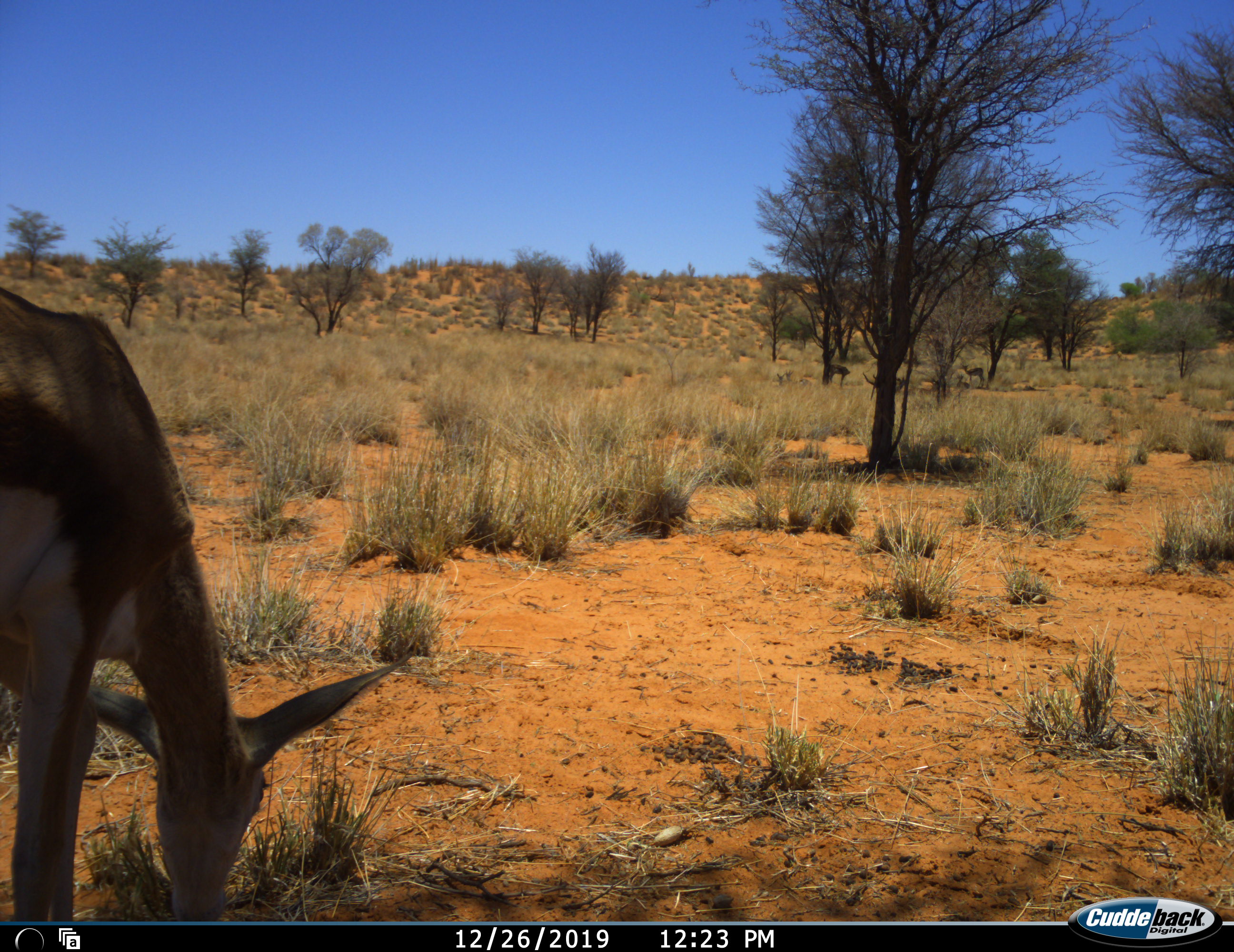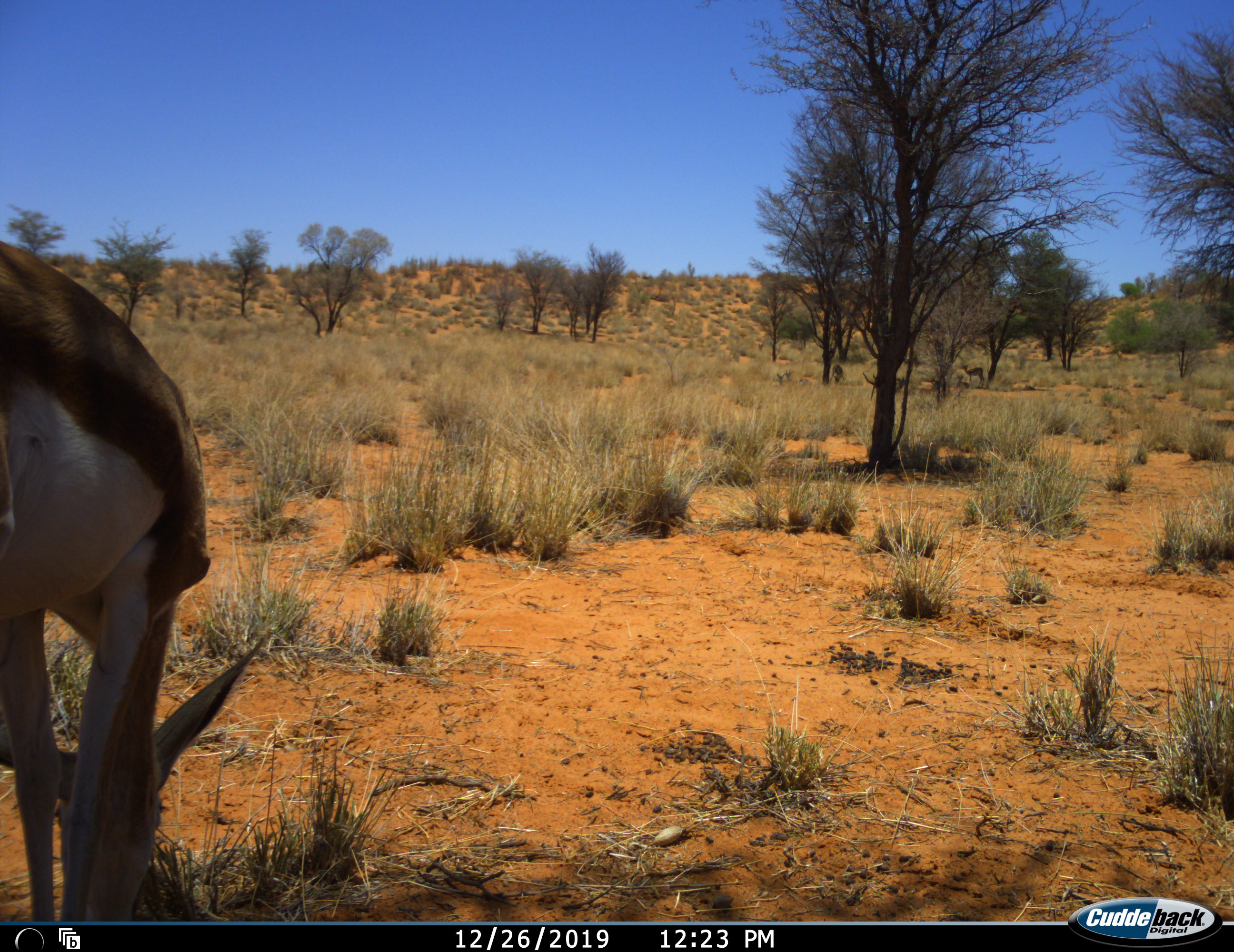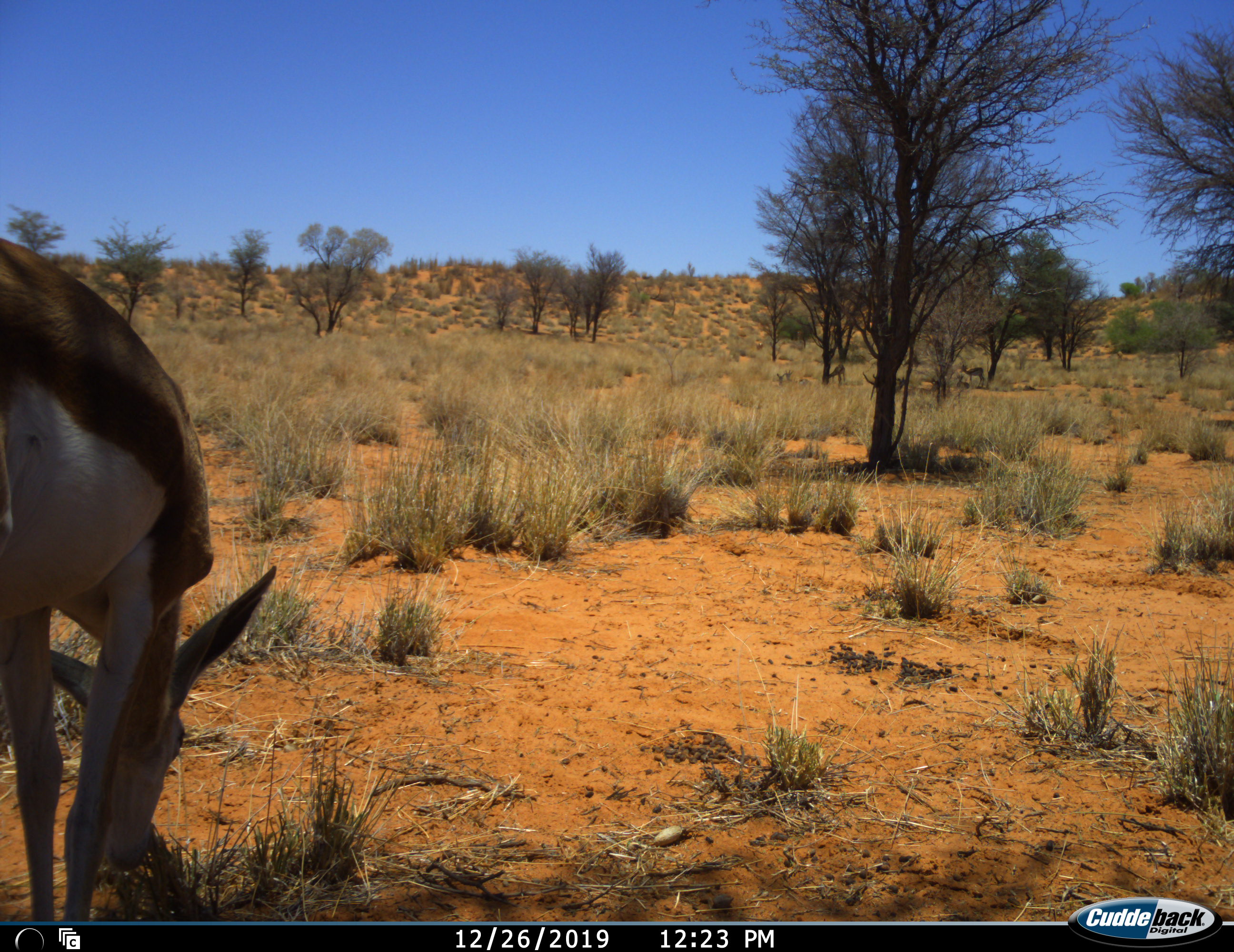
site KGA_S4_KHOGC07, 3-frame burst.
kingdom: Animalia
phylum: Chordata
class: Mammalia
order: Artiodactyla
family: Bovidae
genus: Antidorcas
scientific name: Antidorcas marsupialis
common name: springbok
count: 3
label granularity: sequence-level